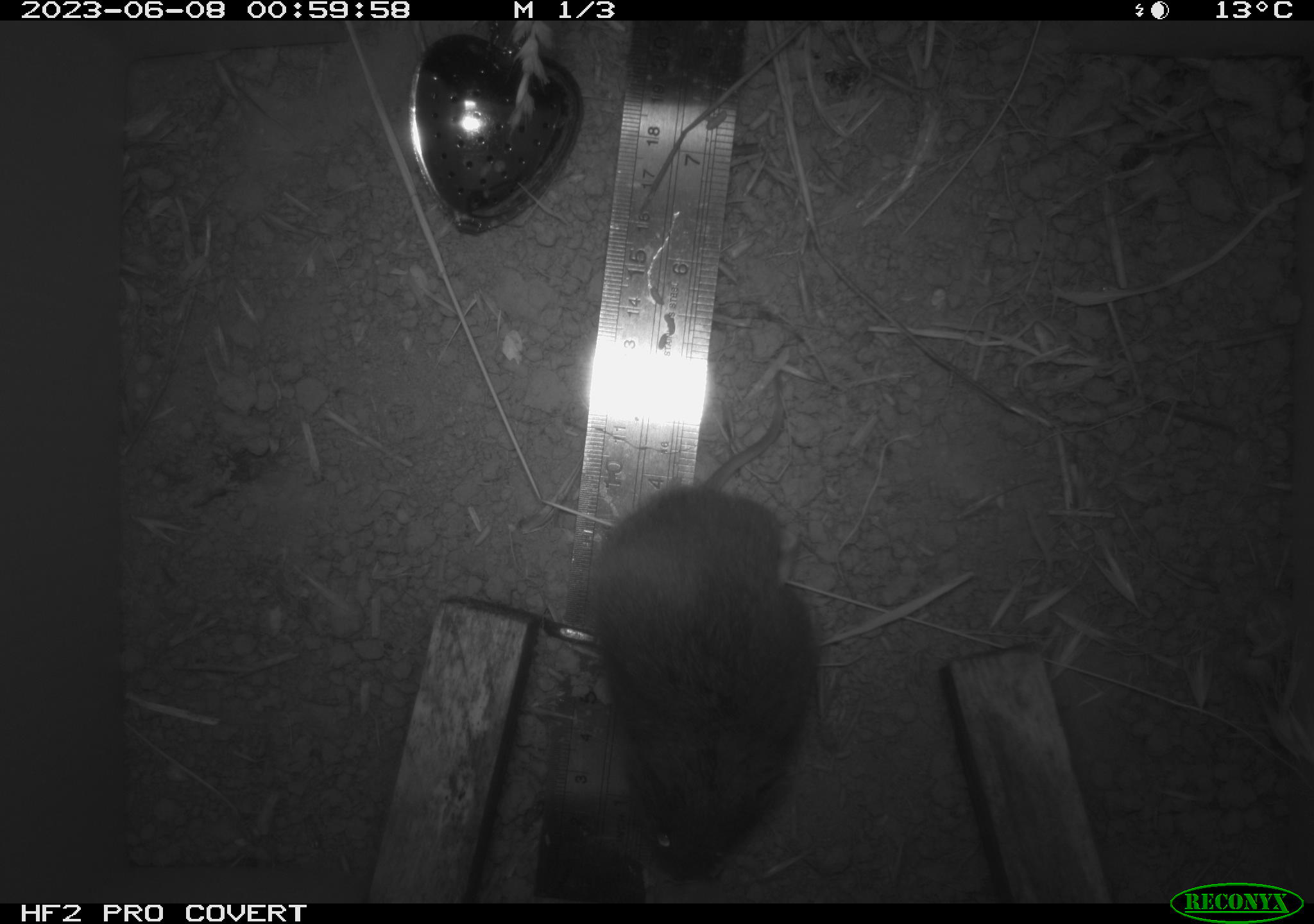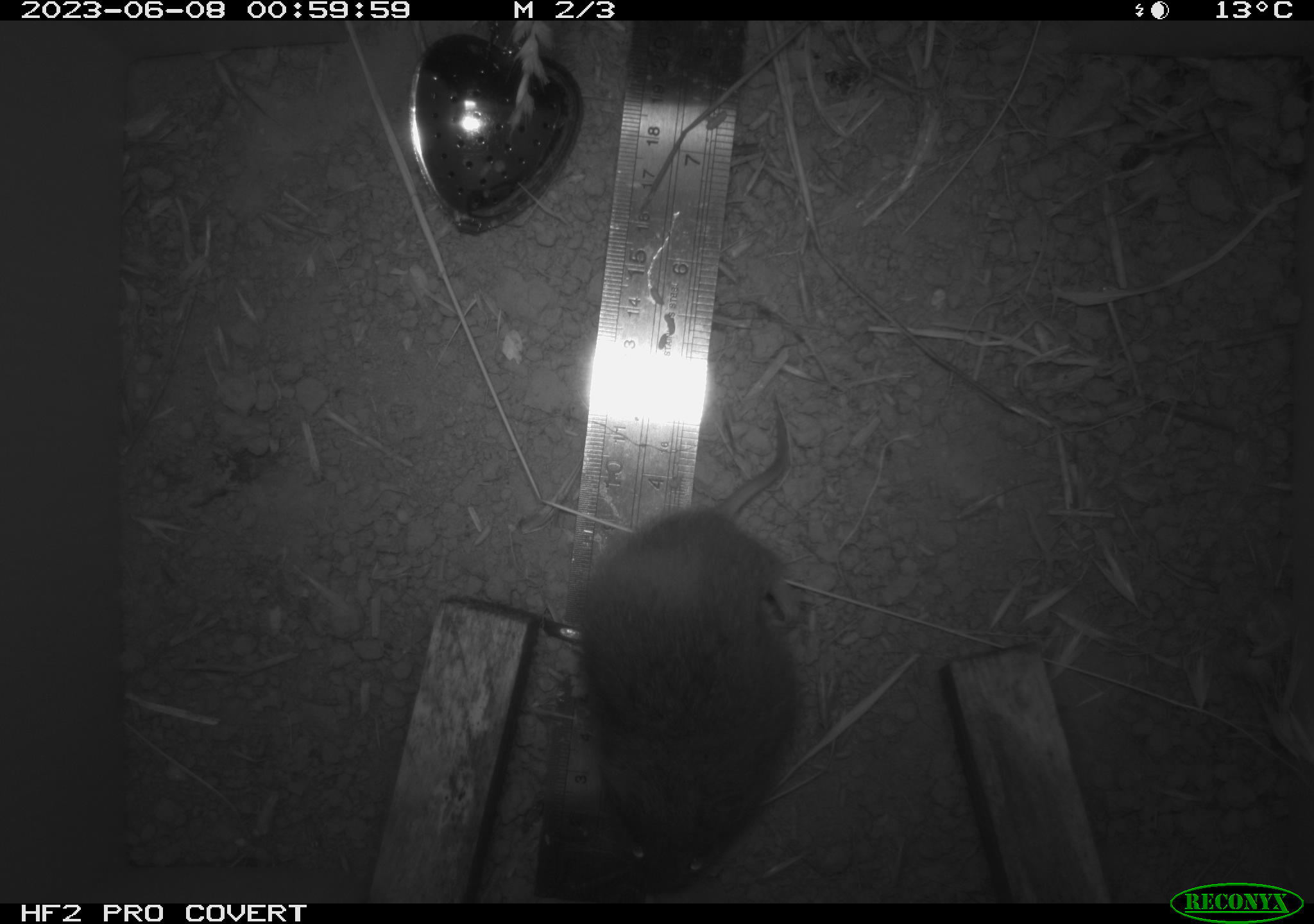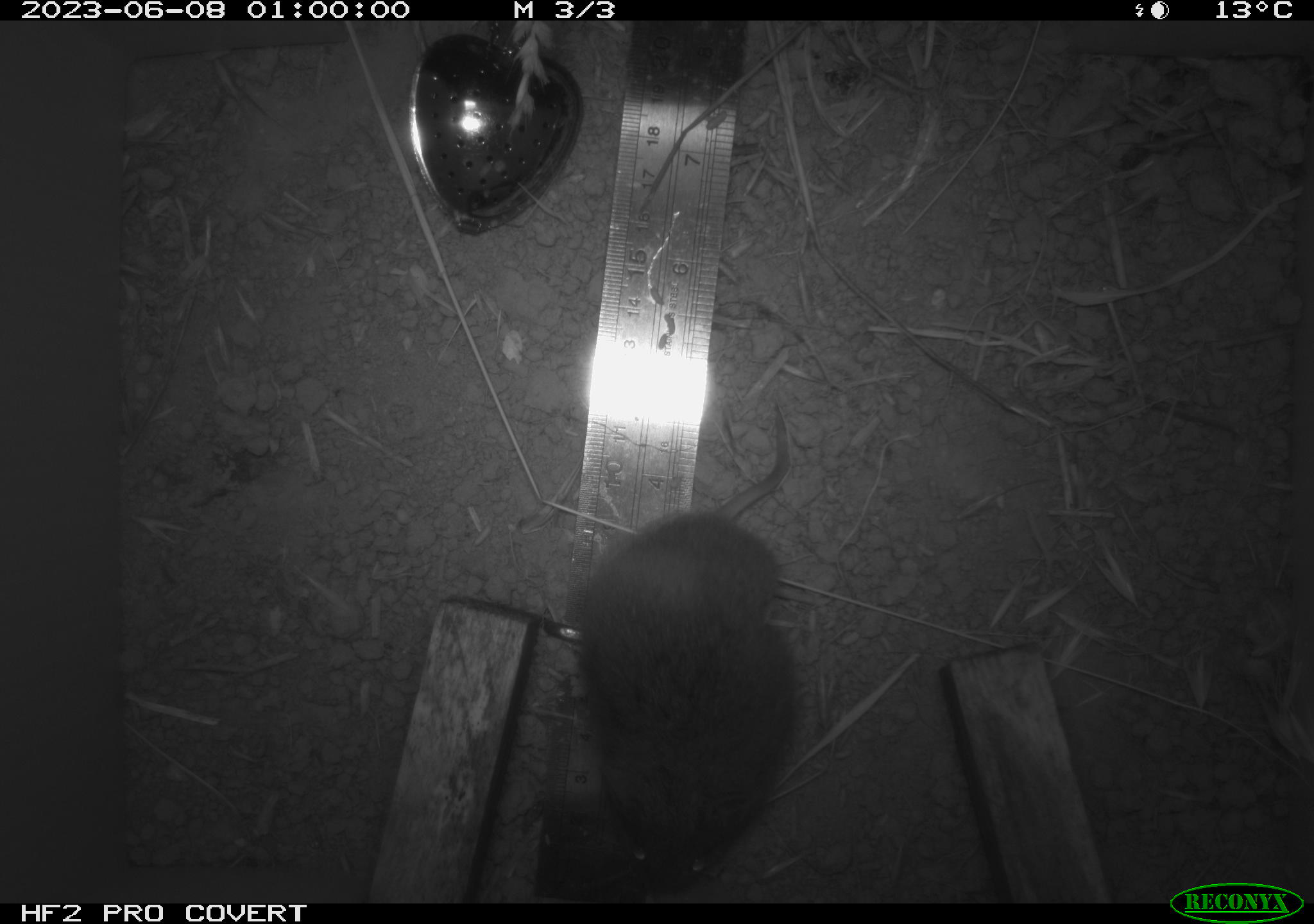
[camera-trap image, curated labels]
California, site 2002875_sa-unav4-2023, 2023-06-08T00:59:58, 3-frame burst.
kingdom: Animalia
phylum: Chordata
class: Mammalia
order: Rodentia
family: Cricetidae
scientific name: Arvicolinae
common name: voles, lemmings, and muskrats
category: arvicolinae subfamily